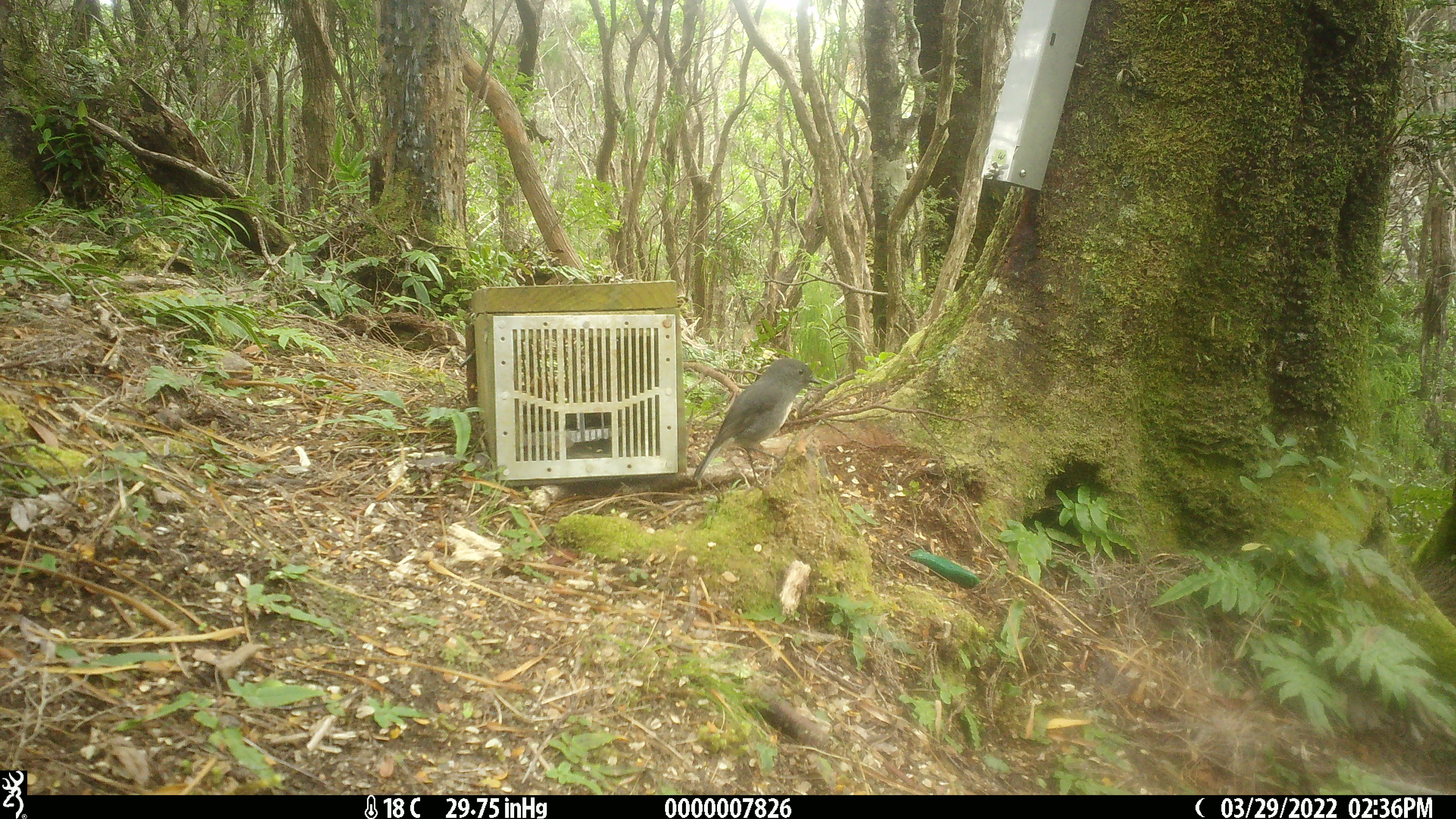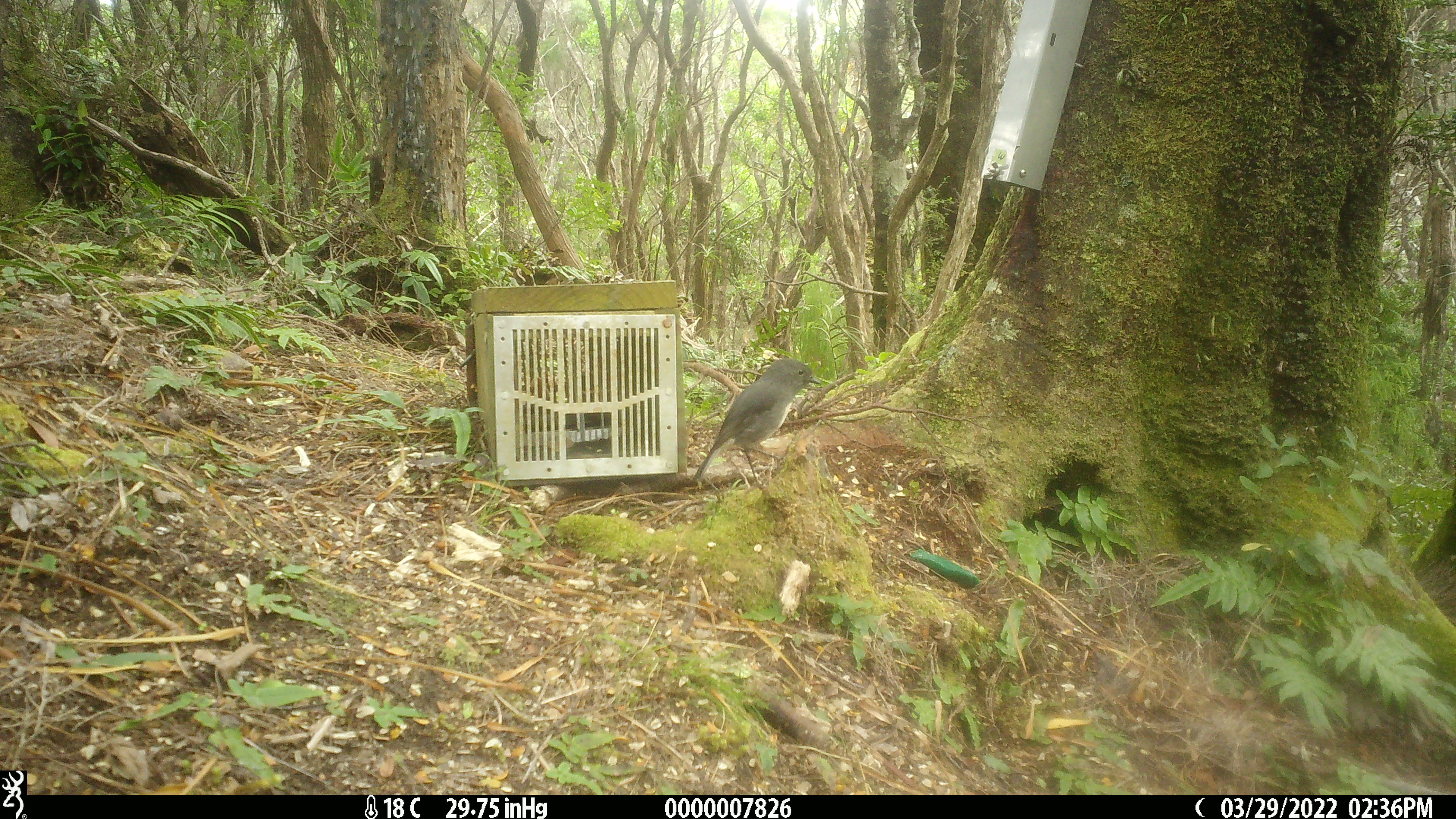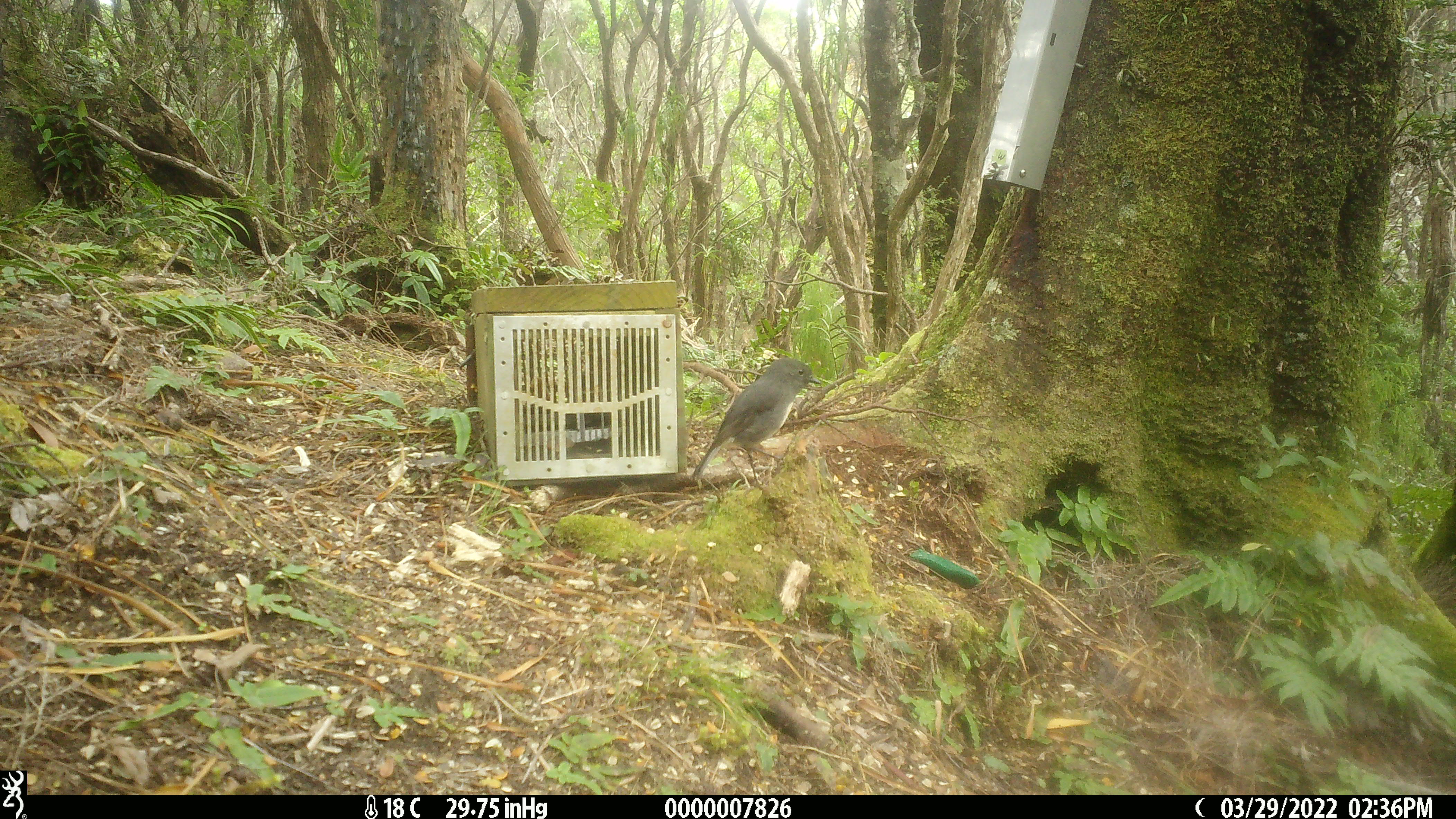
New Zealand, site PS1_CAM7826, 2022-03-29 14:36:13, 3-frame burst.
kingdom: Animalia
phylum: Chordata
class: Aves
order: Passeriformes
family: Petroicidae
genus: Petroica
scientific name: Petroica australis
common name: new zealand robin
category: robin